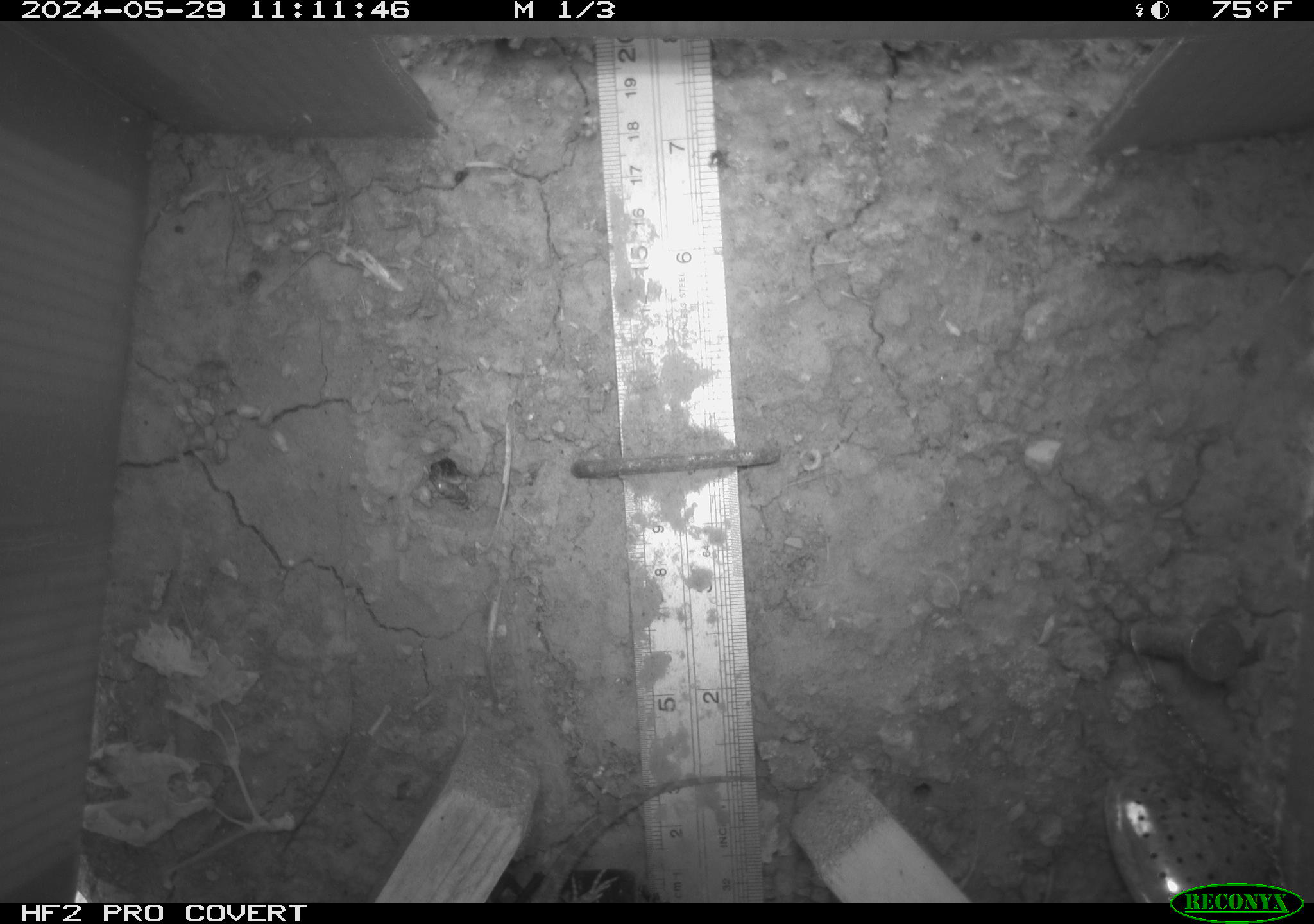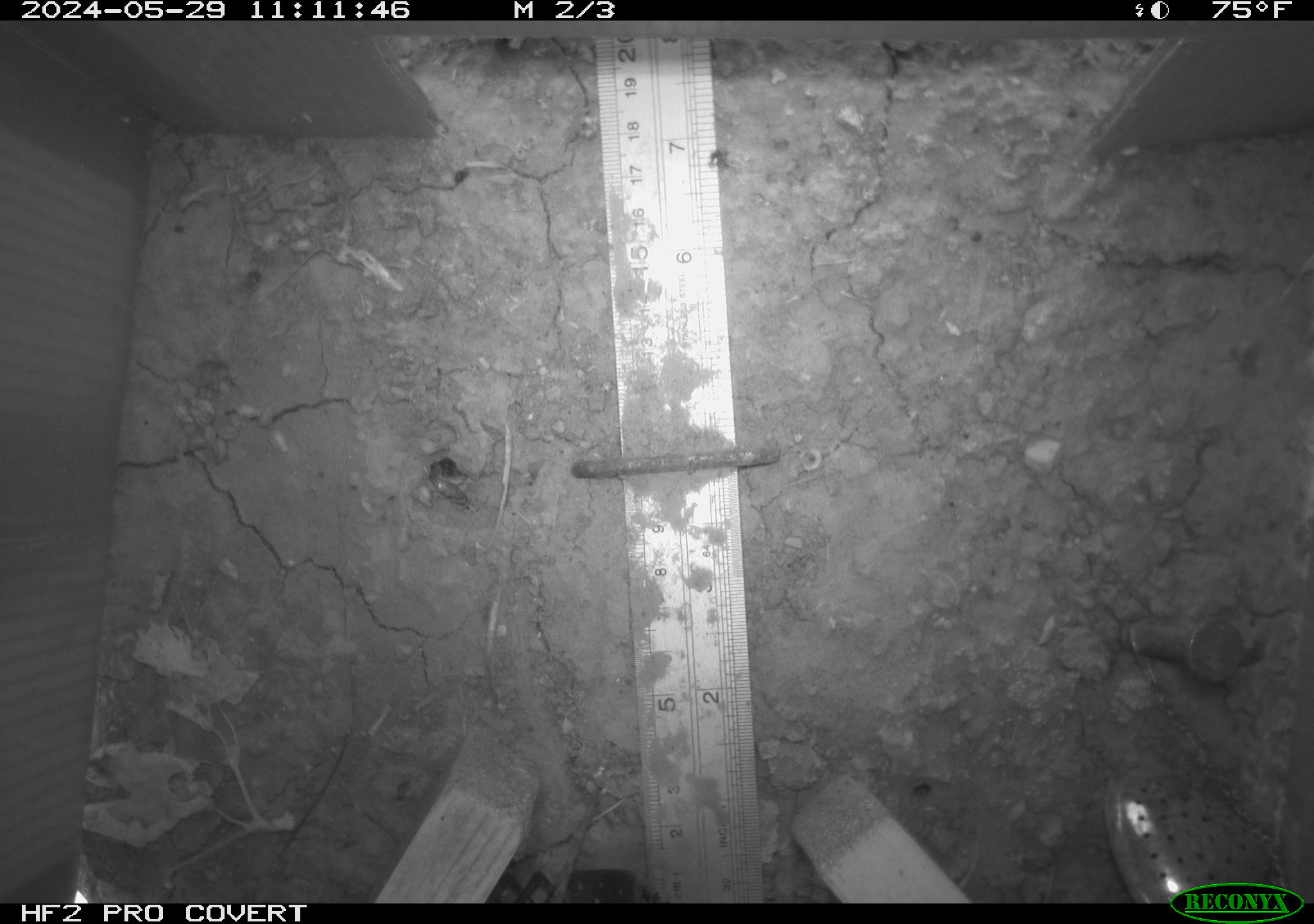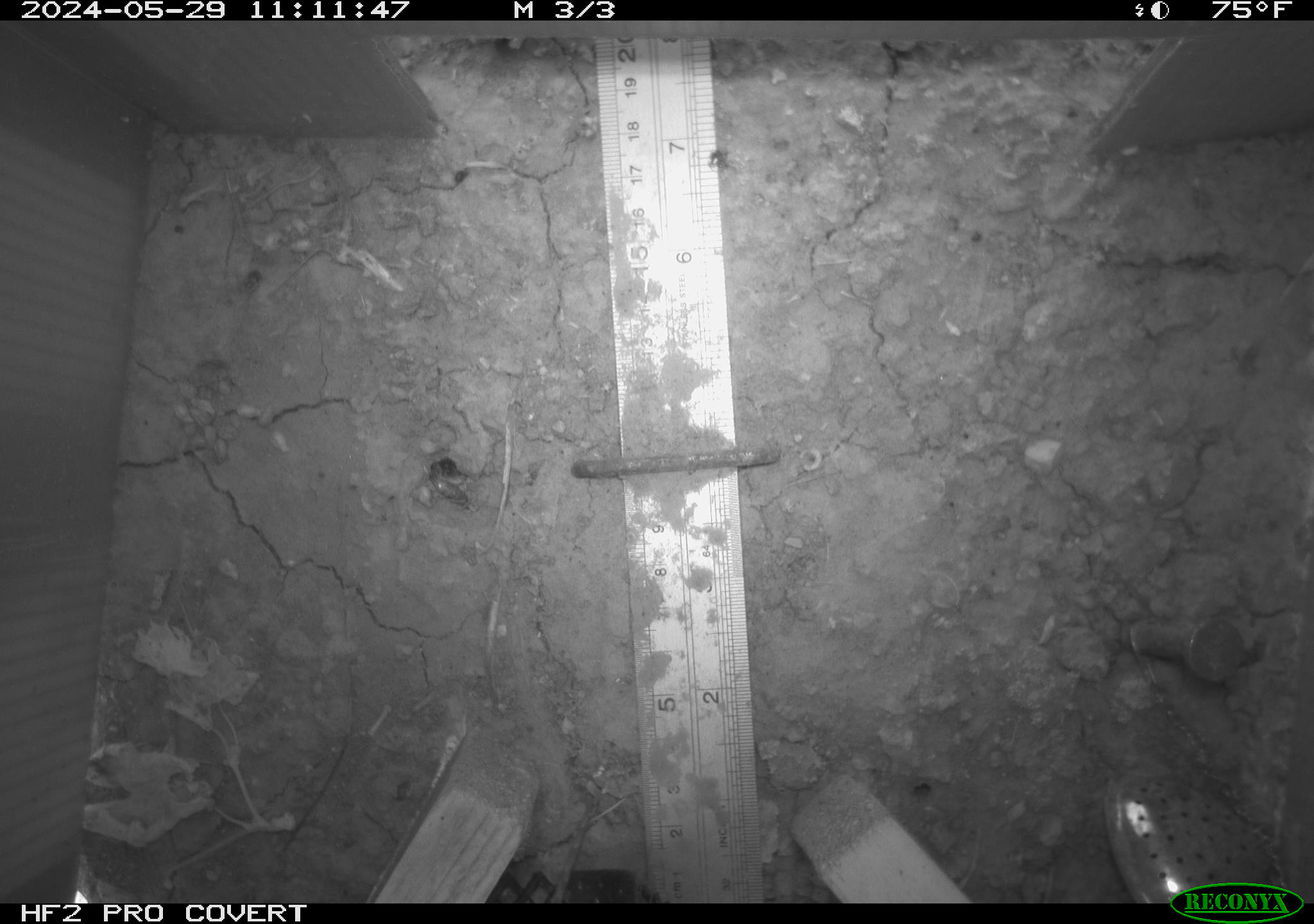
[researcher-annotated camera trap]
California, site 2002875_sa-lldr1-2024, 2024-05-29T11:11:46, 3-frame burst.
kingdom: Animalia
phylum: Chordata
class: Reptilia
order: Squamata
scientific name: Squamata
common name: lizards and snakes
Lizards and snakes (Squamata).